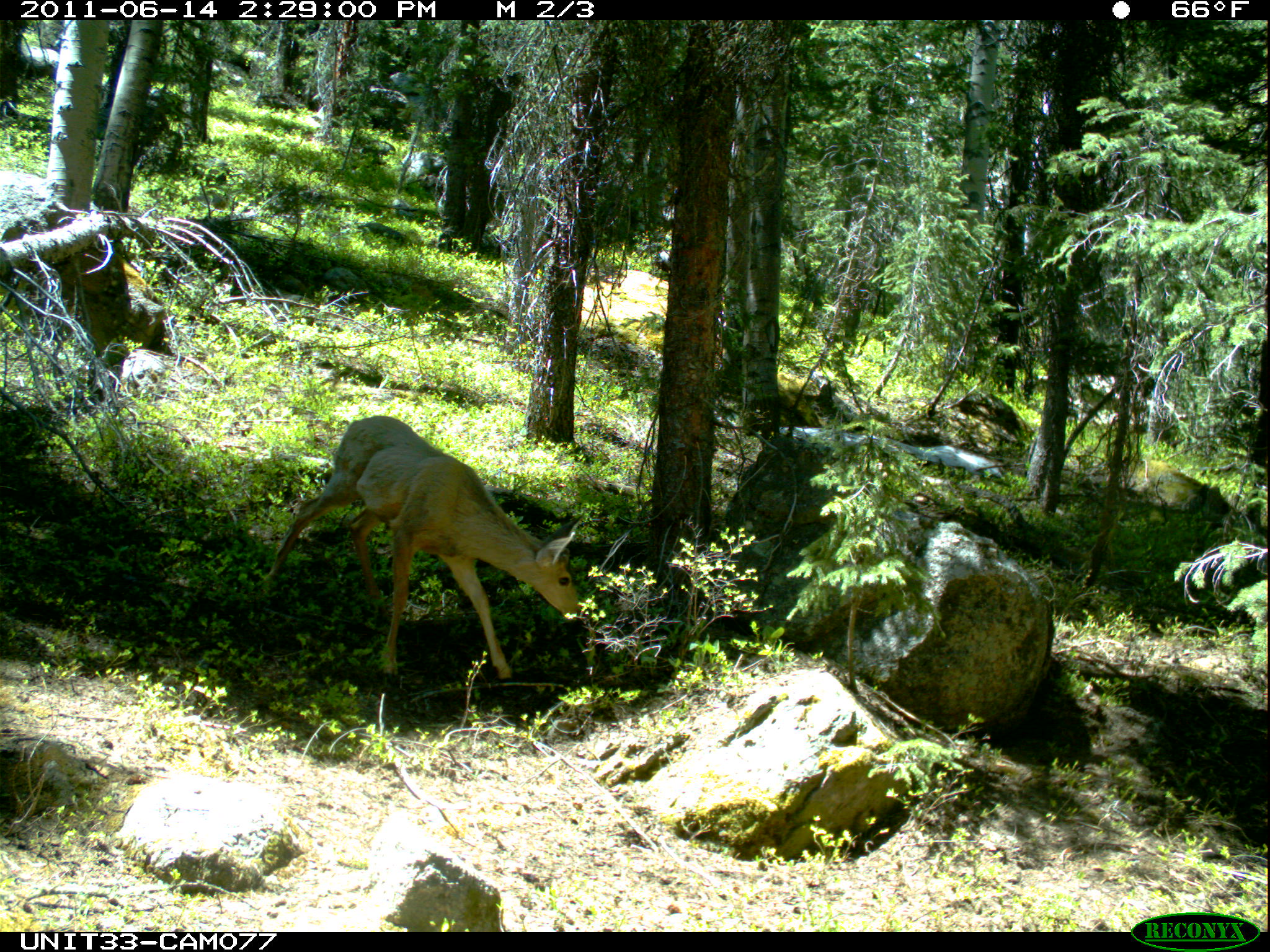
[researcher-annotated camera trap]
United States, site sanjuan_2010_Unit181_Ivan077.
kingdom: Animalia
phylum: Chordata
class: Mammalia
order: Artiodactyla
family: Cervidae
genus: Odocoileus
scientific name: Odocoileus hemionus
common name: mule deer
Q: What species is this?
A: Odocoileus hemionus (mule deer).